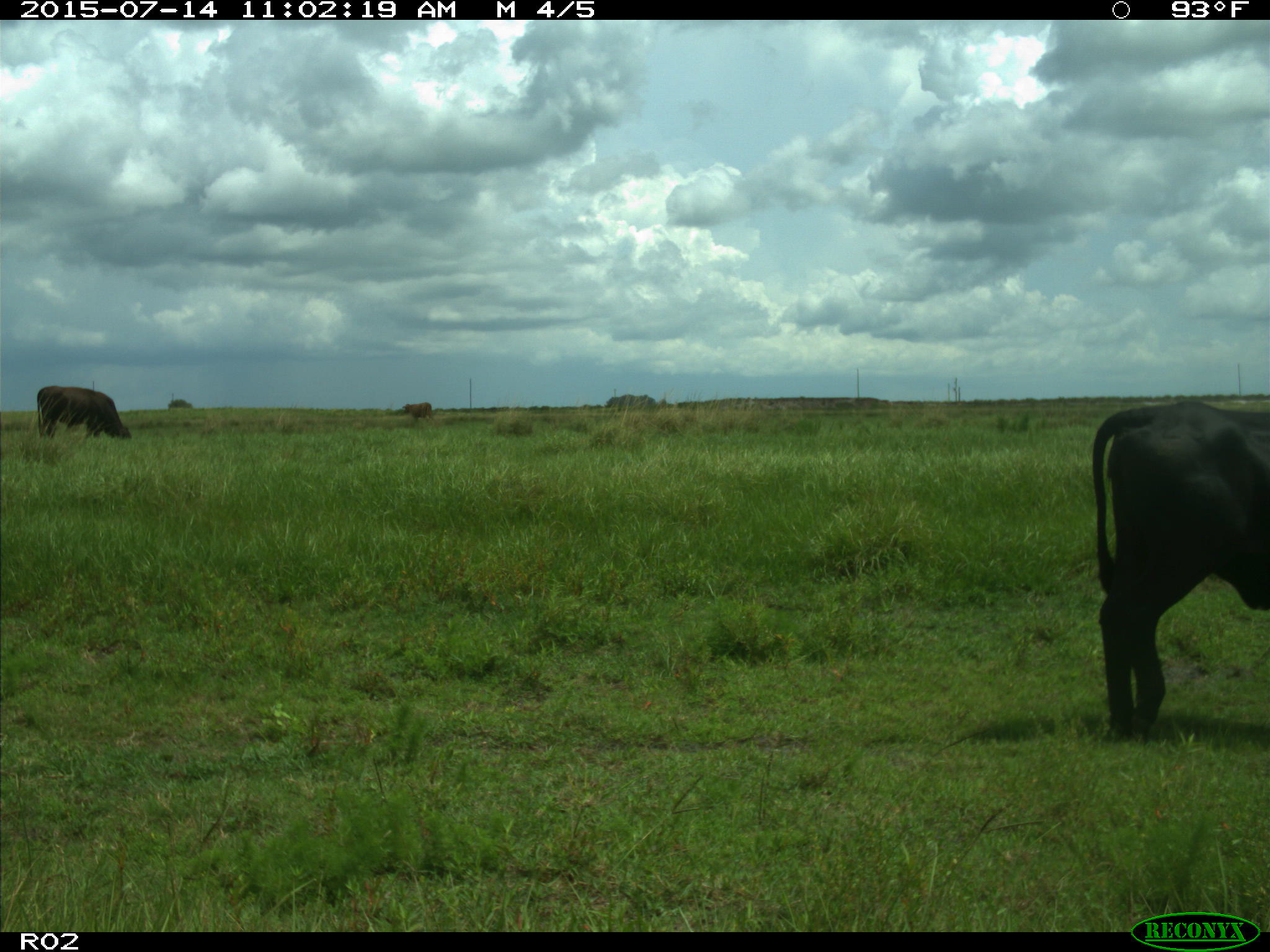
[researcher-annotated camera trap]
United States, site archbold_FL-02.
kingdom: Animalia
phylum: Chordata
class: Mammalia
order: Artiodactyla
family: Bovidae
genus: Bos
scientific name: Bos taurus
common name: domestic cow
Bos taurus (domestic cow).